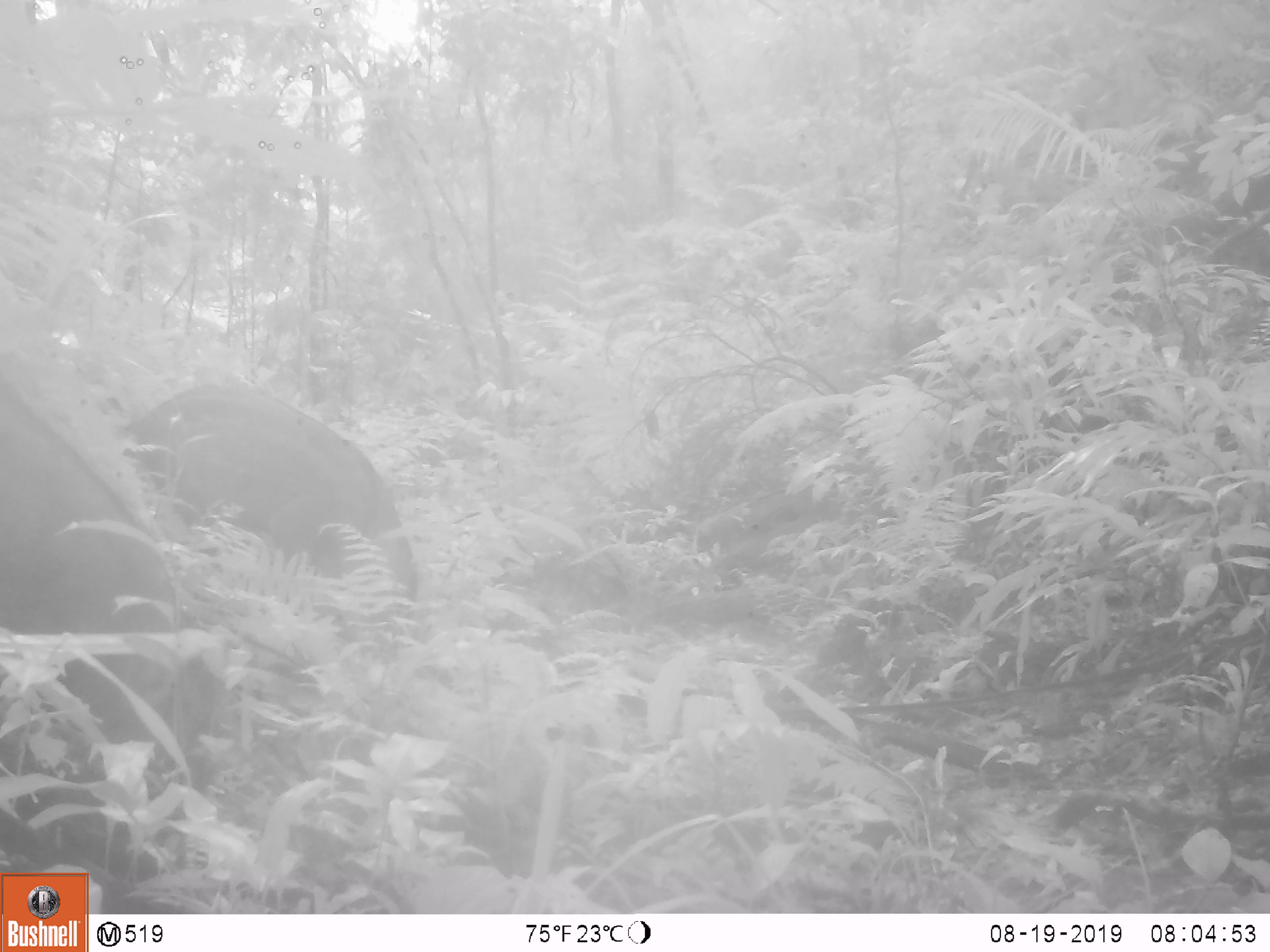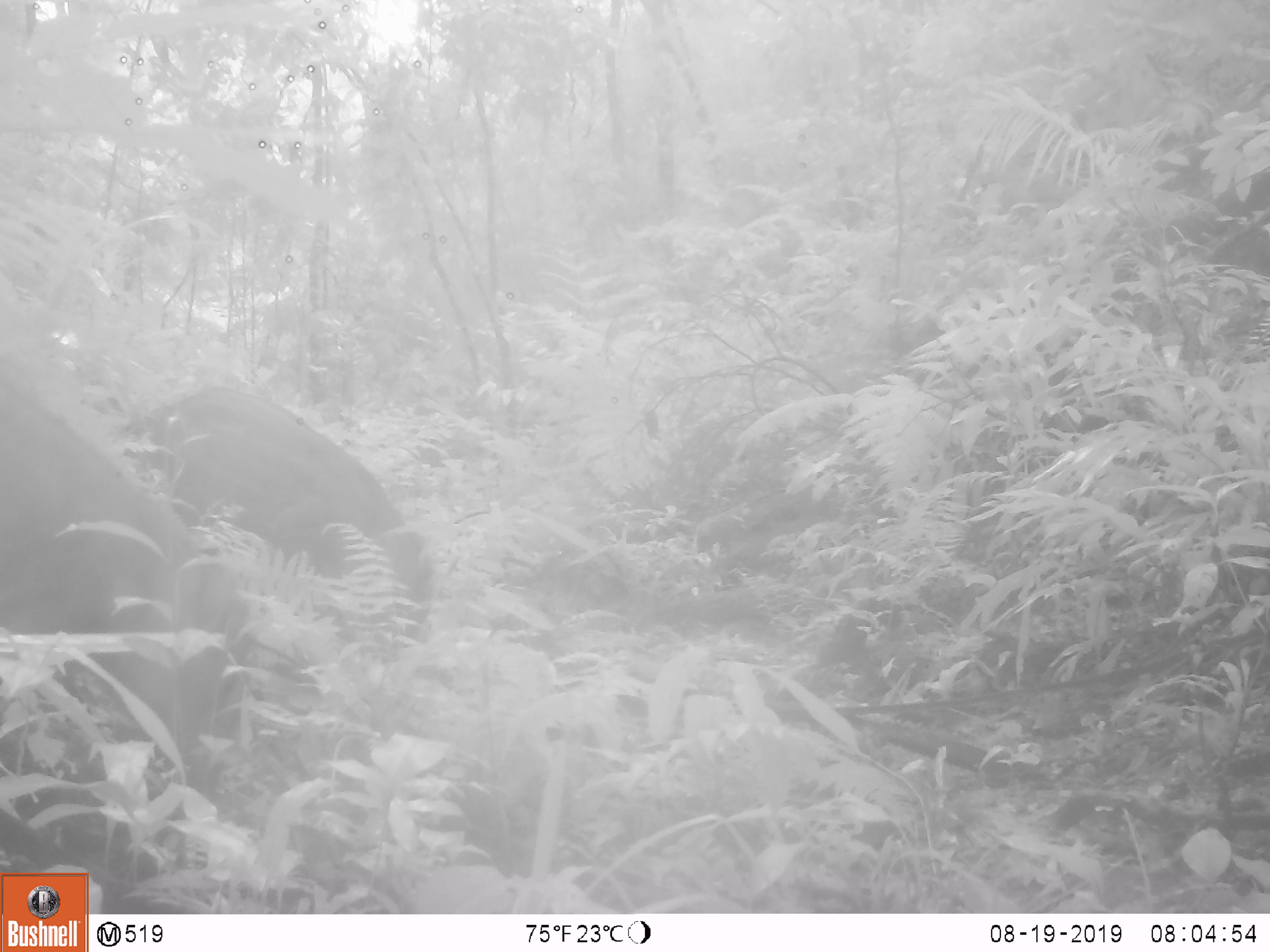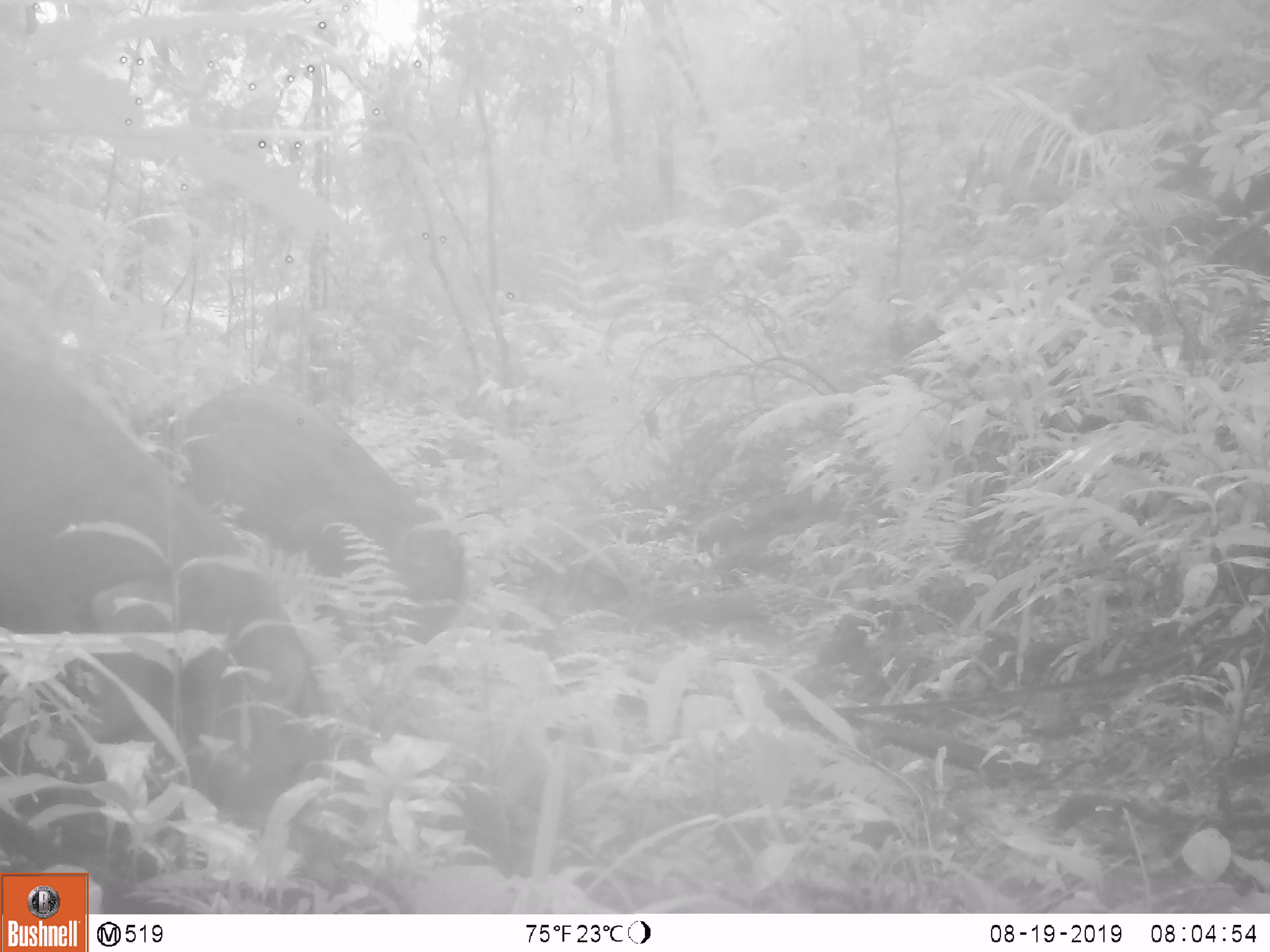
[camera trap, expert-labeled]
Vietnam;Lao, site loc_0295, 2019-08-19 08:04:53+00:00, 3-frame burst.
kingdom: Animalia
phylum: Chordata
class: Mammalia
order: Artiodactyla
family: Suidae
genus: Sus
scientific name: Sus scrofa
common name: eurasian wild pig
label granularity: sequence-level